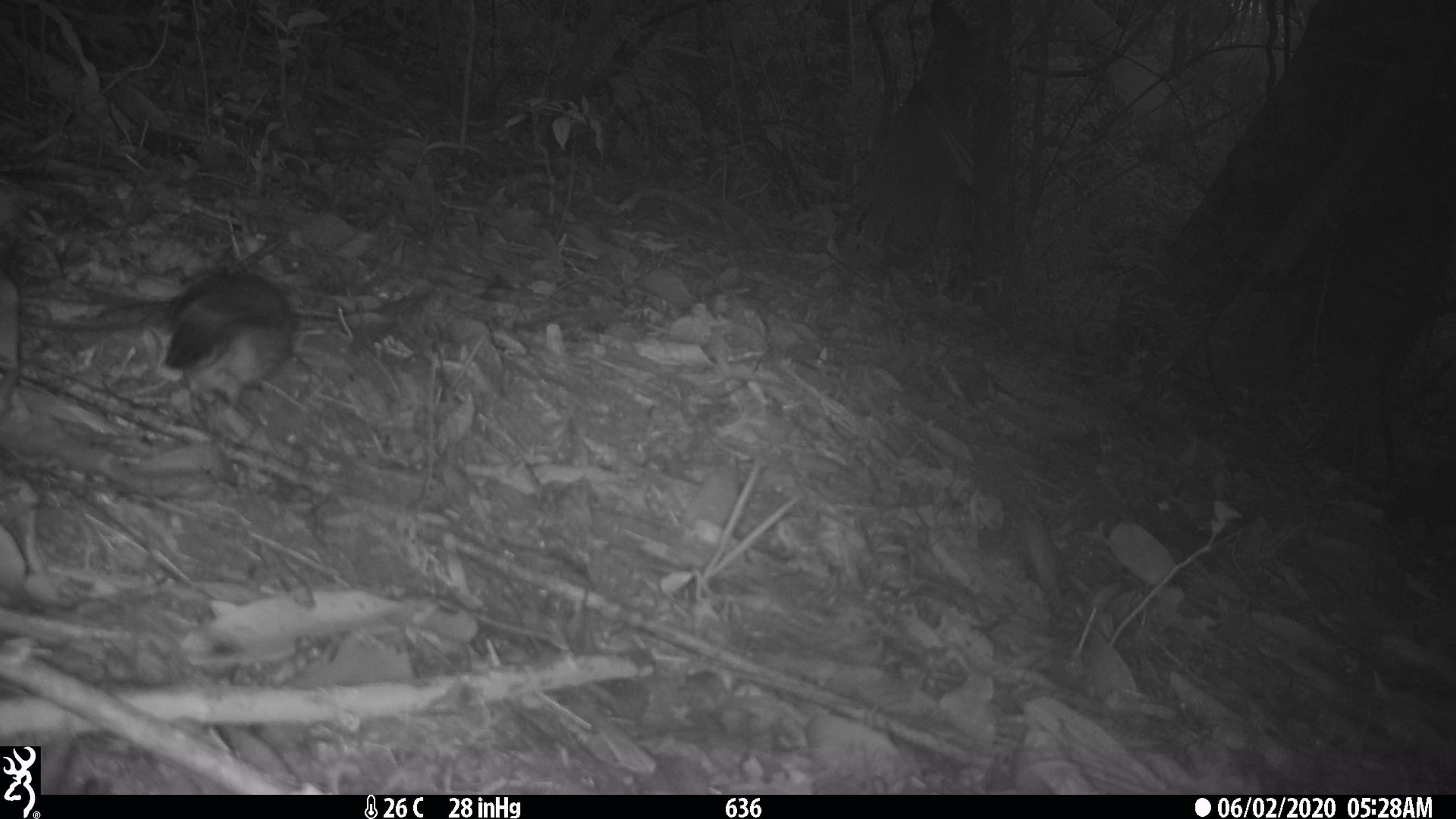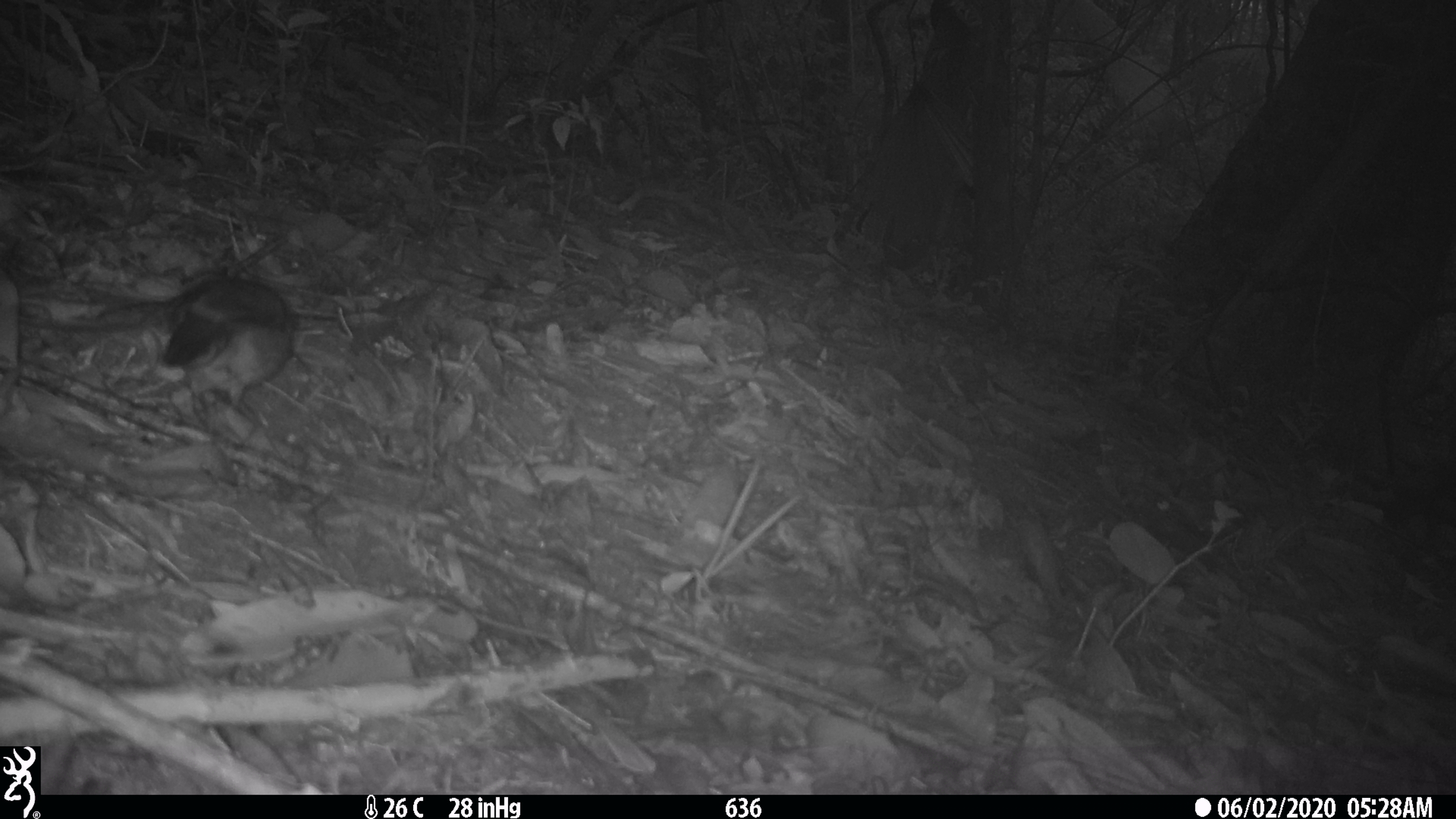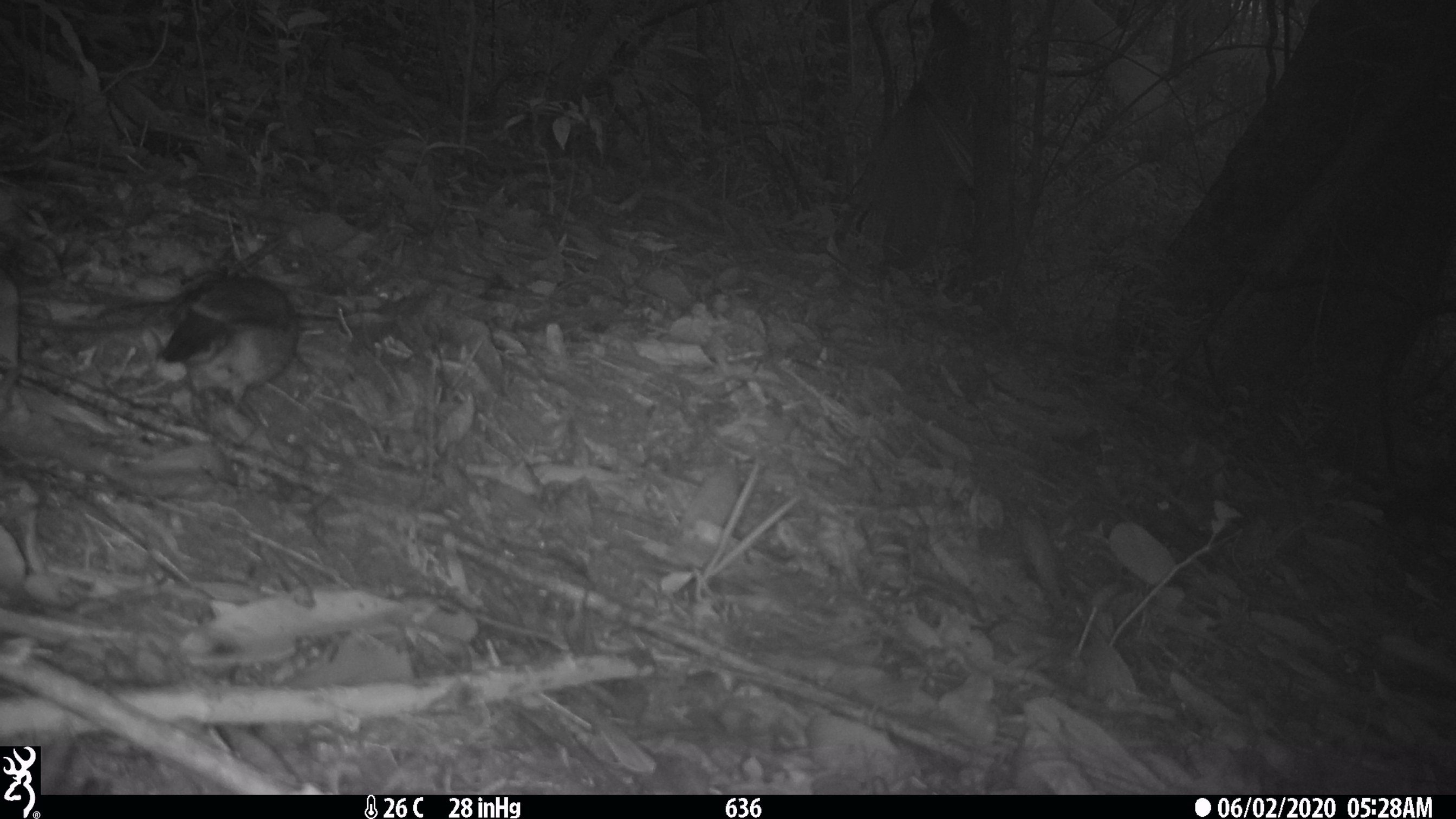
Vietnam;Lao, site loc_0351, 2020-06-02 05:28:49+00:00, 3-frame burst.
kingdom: Animalia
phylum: Chordata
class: Aves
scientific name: Aves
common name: bird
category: unidentified bird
Unidentified bird (bird) (Aves). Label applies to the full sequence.